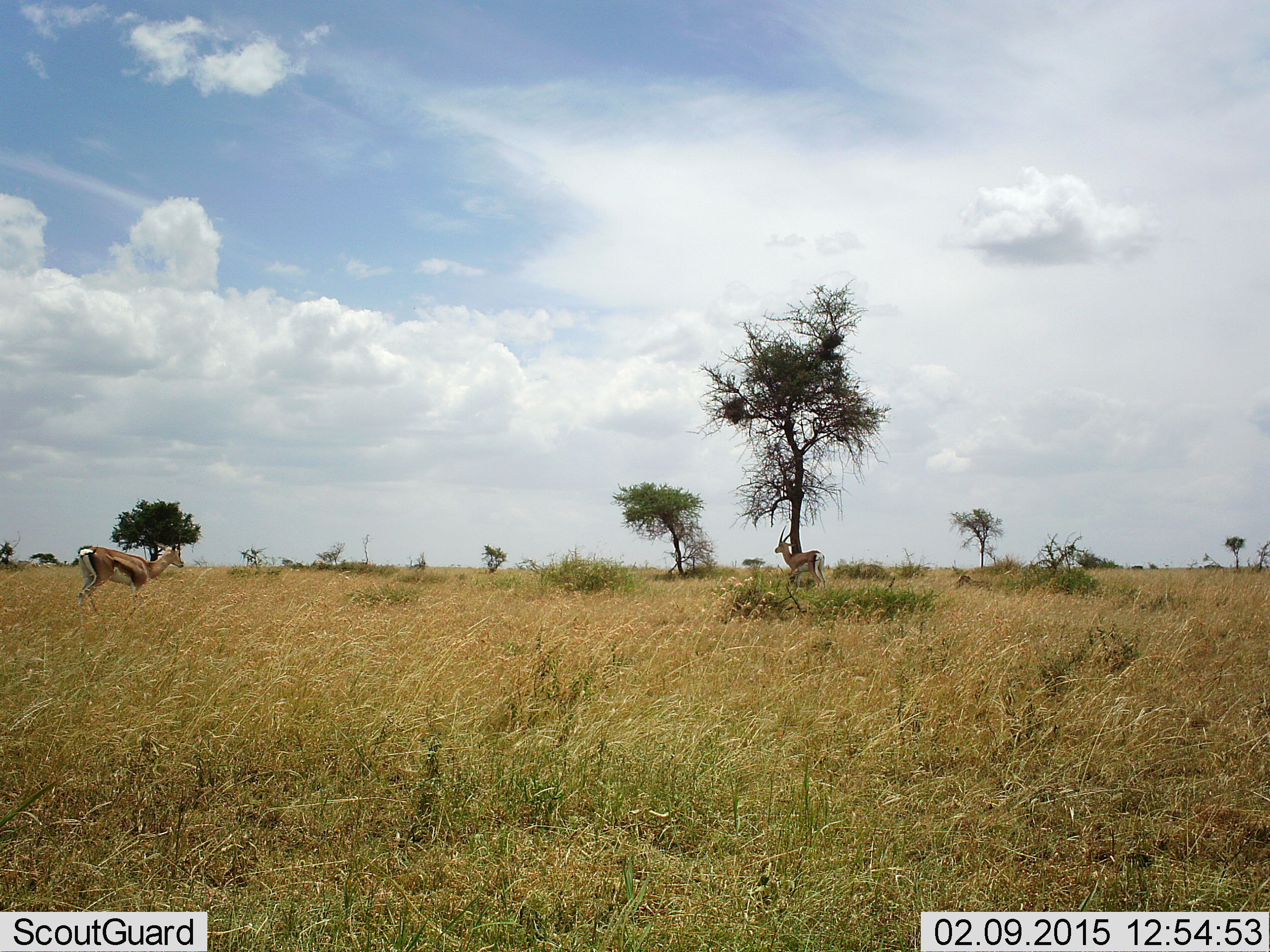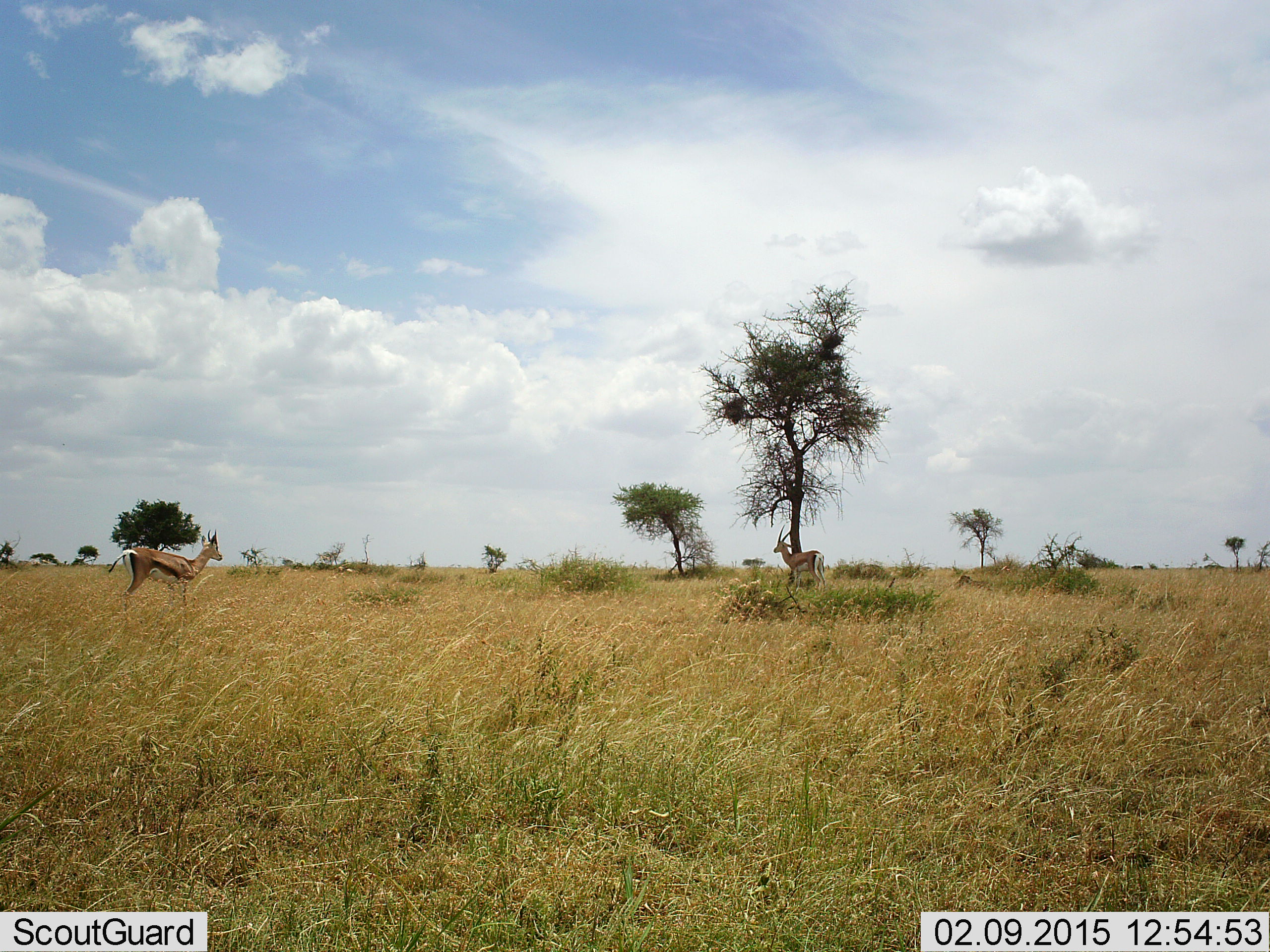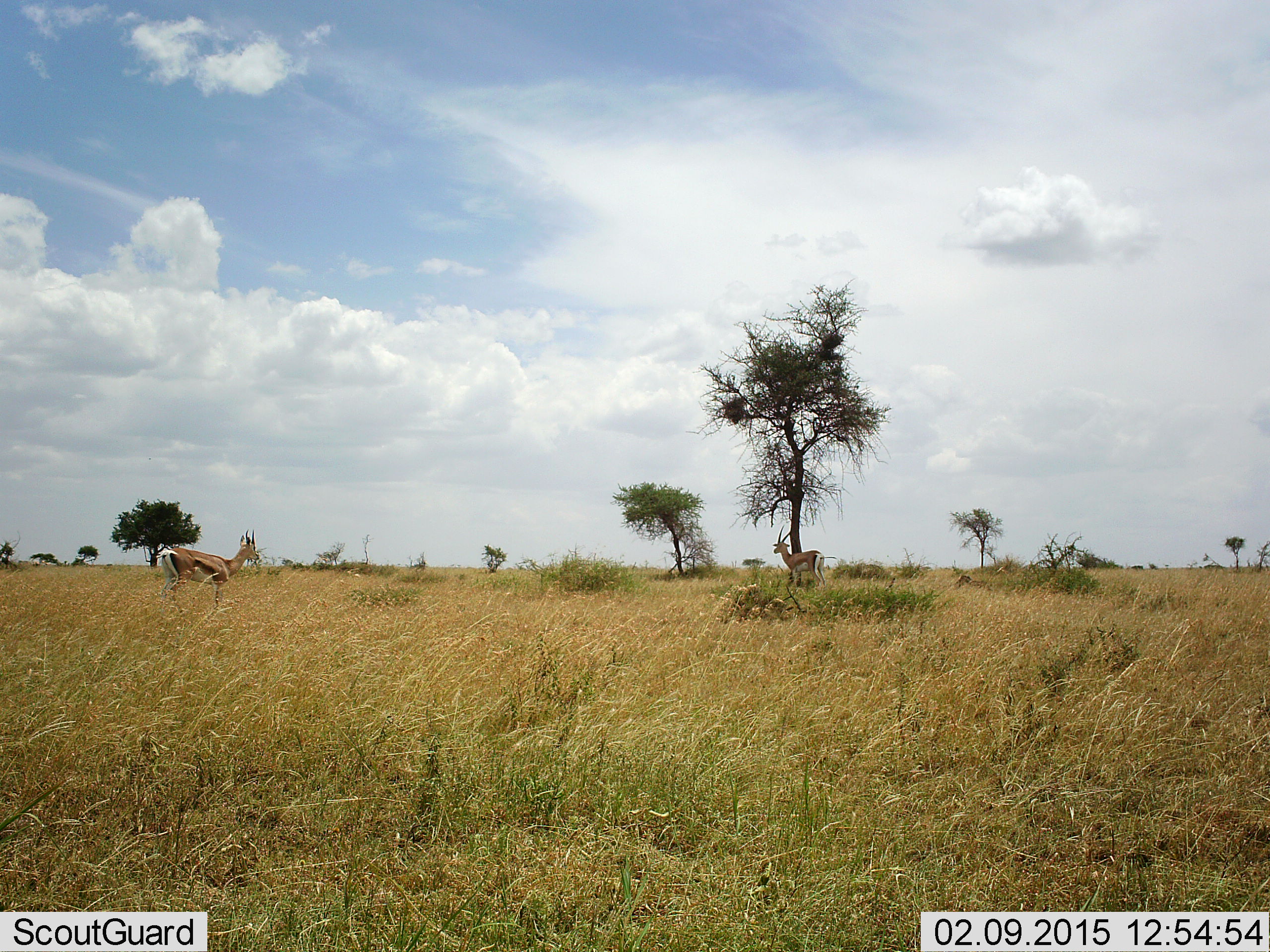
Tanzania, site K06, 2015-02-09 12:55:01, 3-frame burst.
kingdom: Animalia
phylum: Chordata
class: Mammalia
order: Artiodactyla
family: Bovidae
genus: Eudorcas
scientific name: Eudorcas thomsonii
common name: thomson's gazelle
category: gazellethomsons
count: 2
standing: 80%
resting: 0%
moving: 70%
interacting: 0%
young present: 0%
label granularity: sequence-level